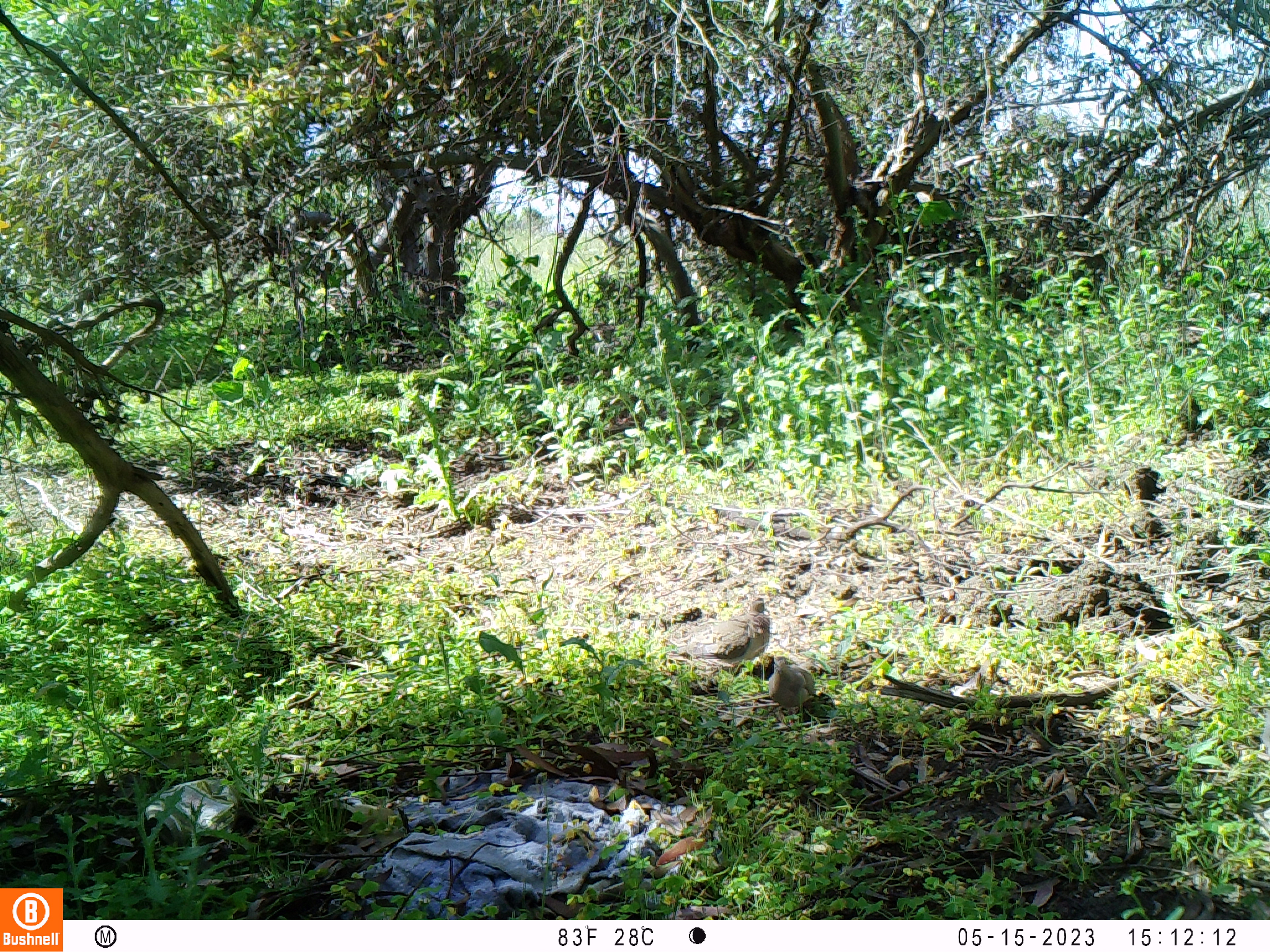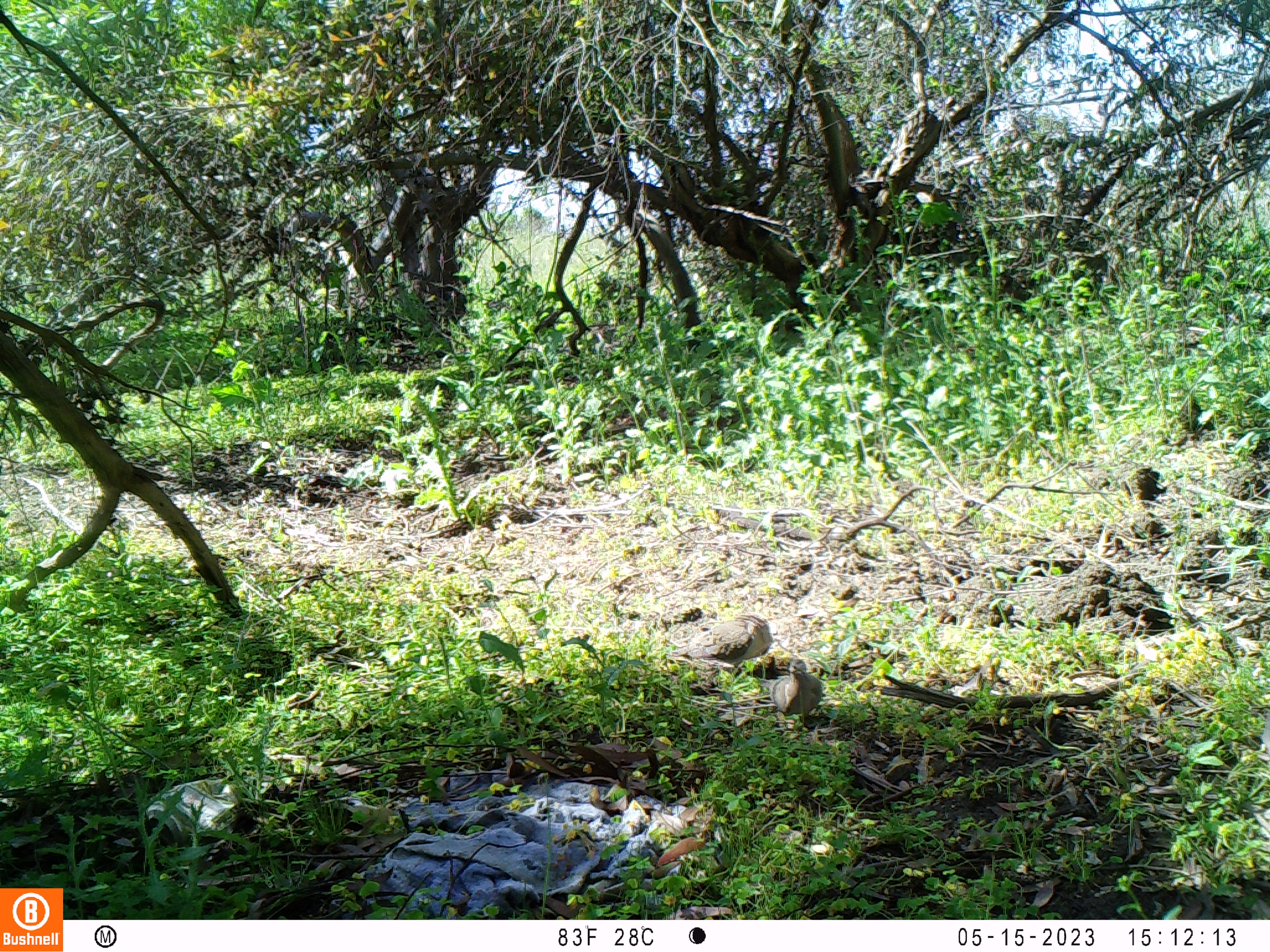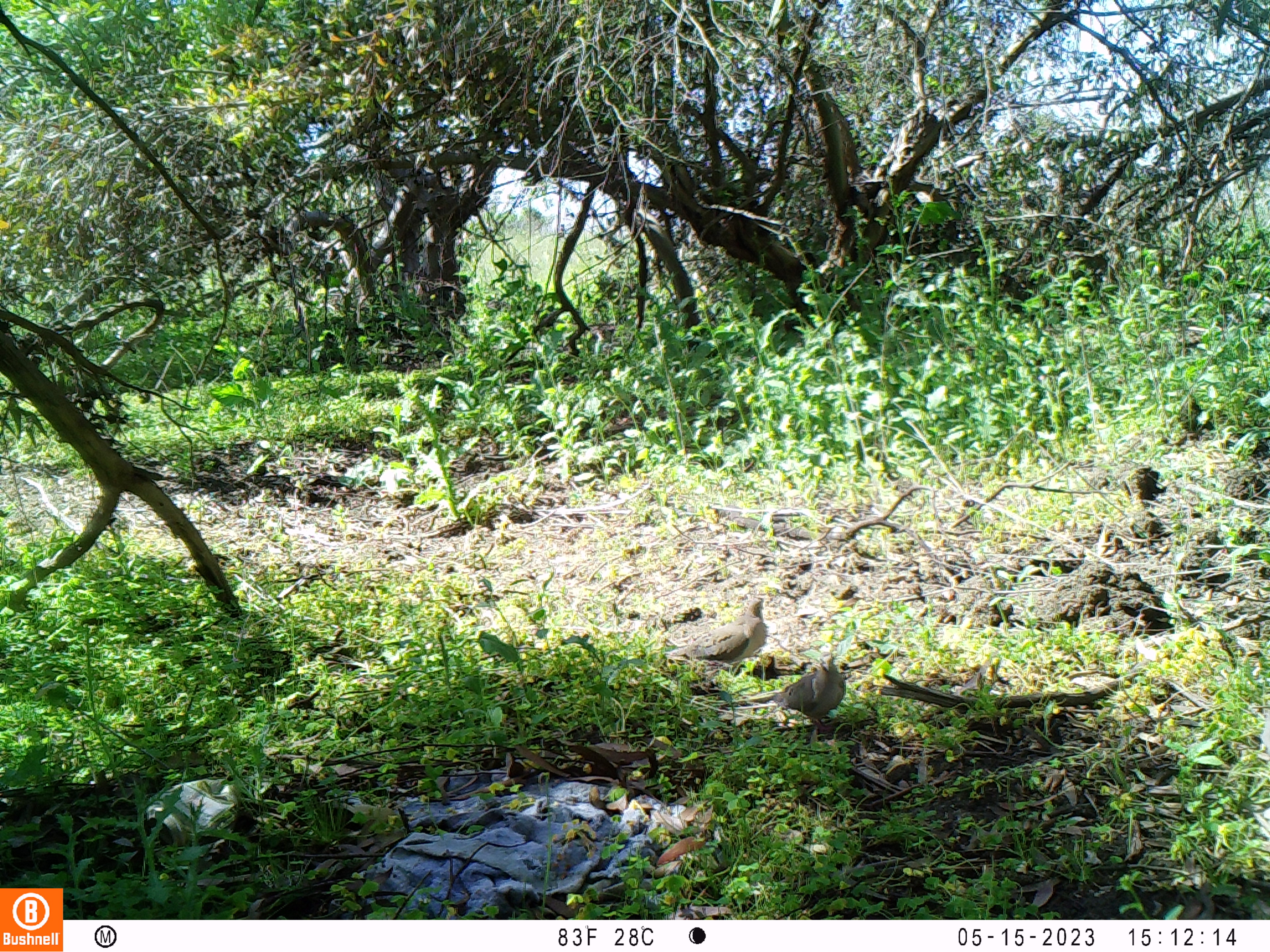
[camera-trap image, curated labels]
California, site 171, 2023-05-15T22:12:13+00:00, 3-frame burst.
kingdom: Animalia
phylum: Chordata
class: Aves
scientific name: Aves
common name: bird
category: unknown bird